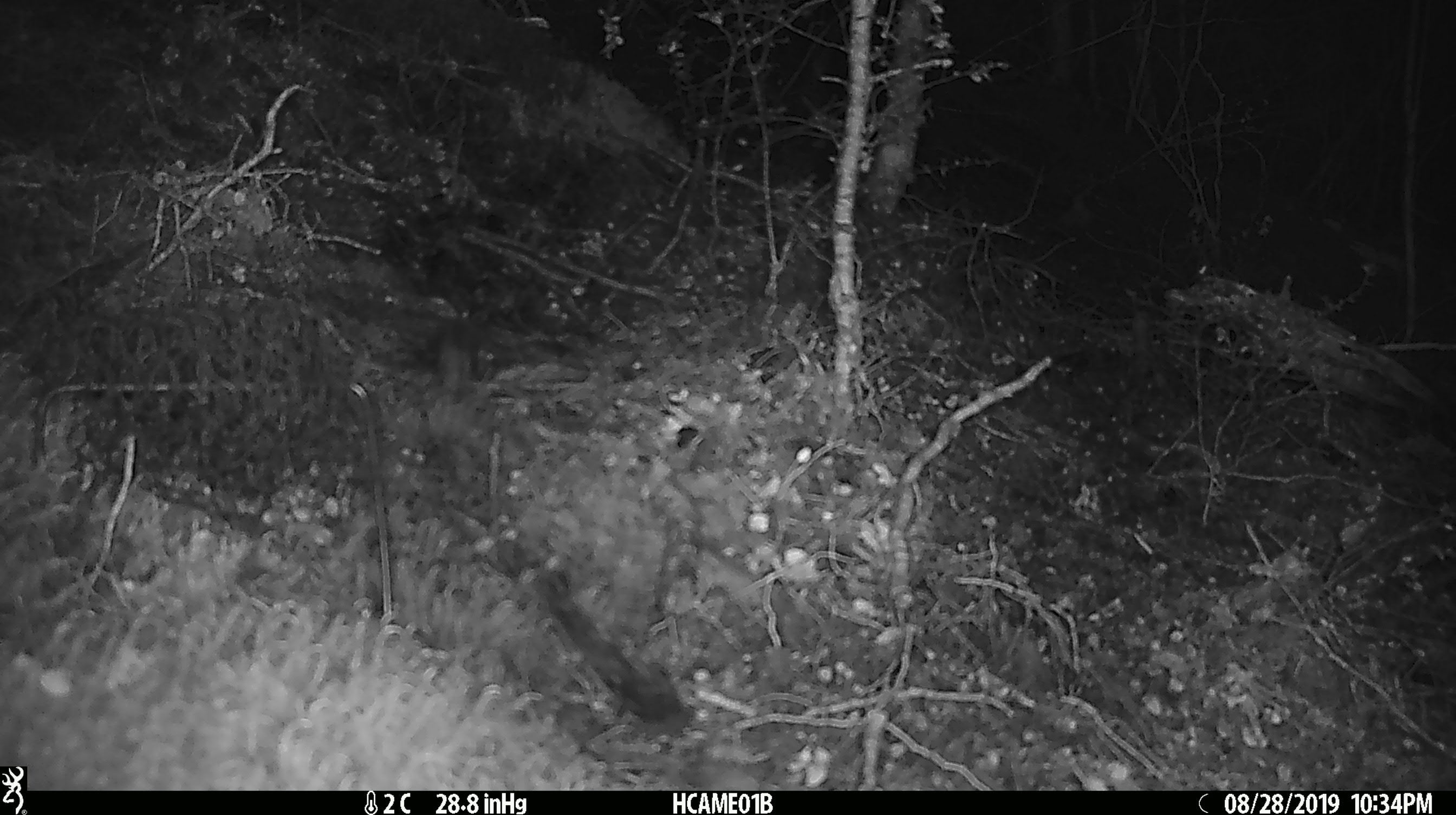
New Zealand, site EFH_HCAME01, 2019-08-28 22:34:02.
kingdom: Animalia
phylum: Chordata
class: Mammalia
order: Rodentia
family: Muridae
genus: Mus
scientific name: Mus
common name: mouse